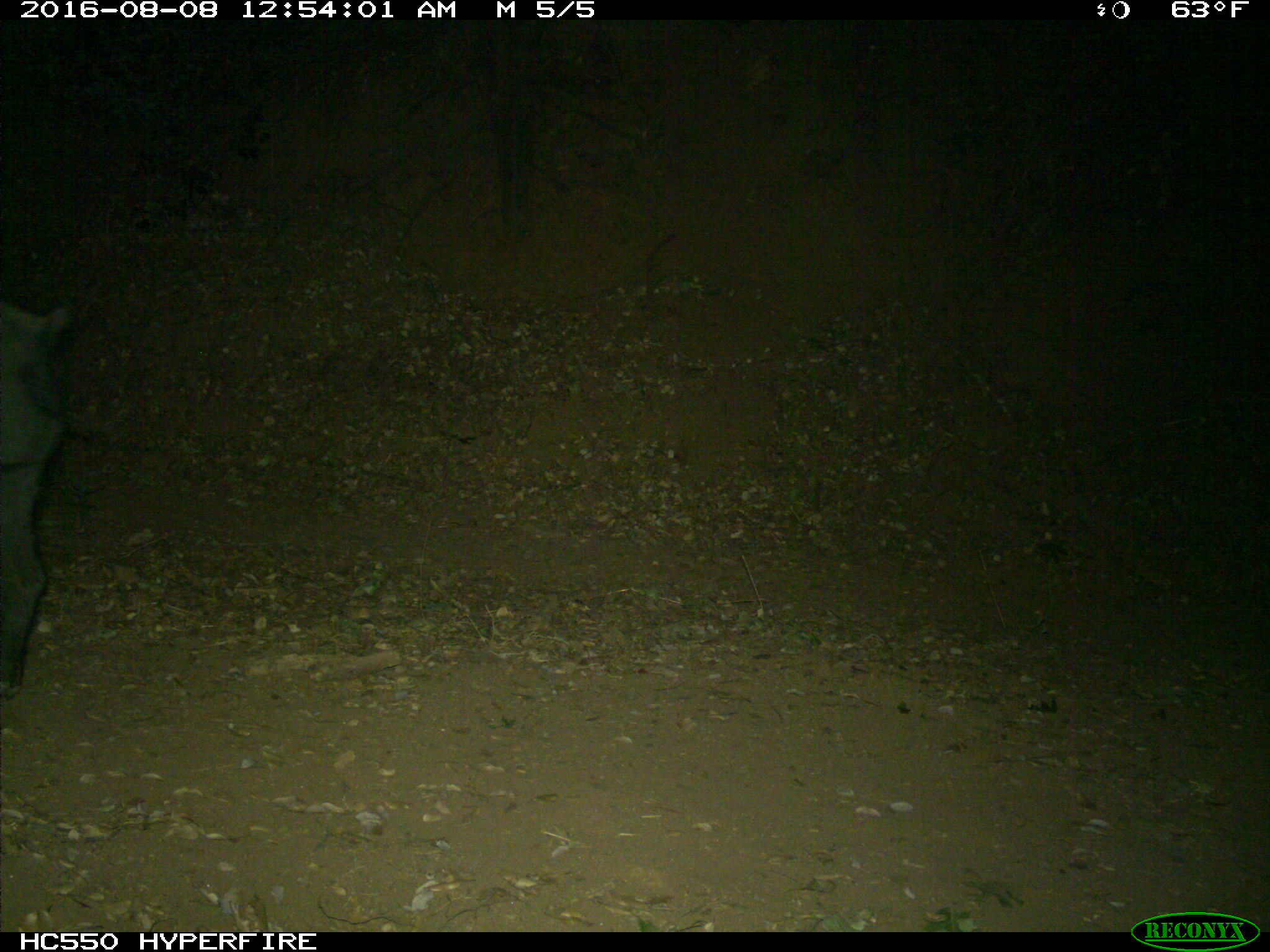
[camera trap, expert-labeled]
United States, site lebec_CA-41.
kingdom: Animalia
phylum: Chordata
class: Mammalia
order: Artiodactyla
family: Suidae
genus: Sus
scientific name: Sus scrofa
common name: wild boar